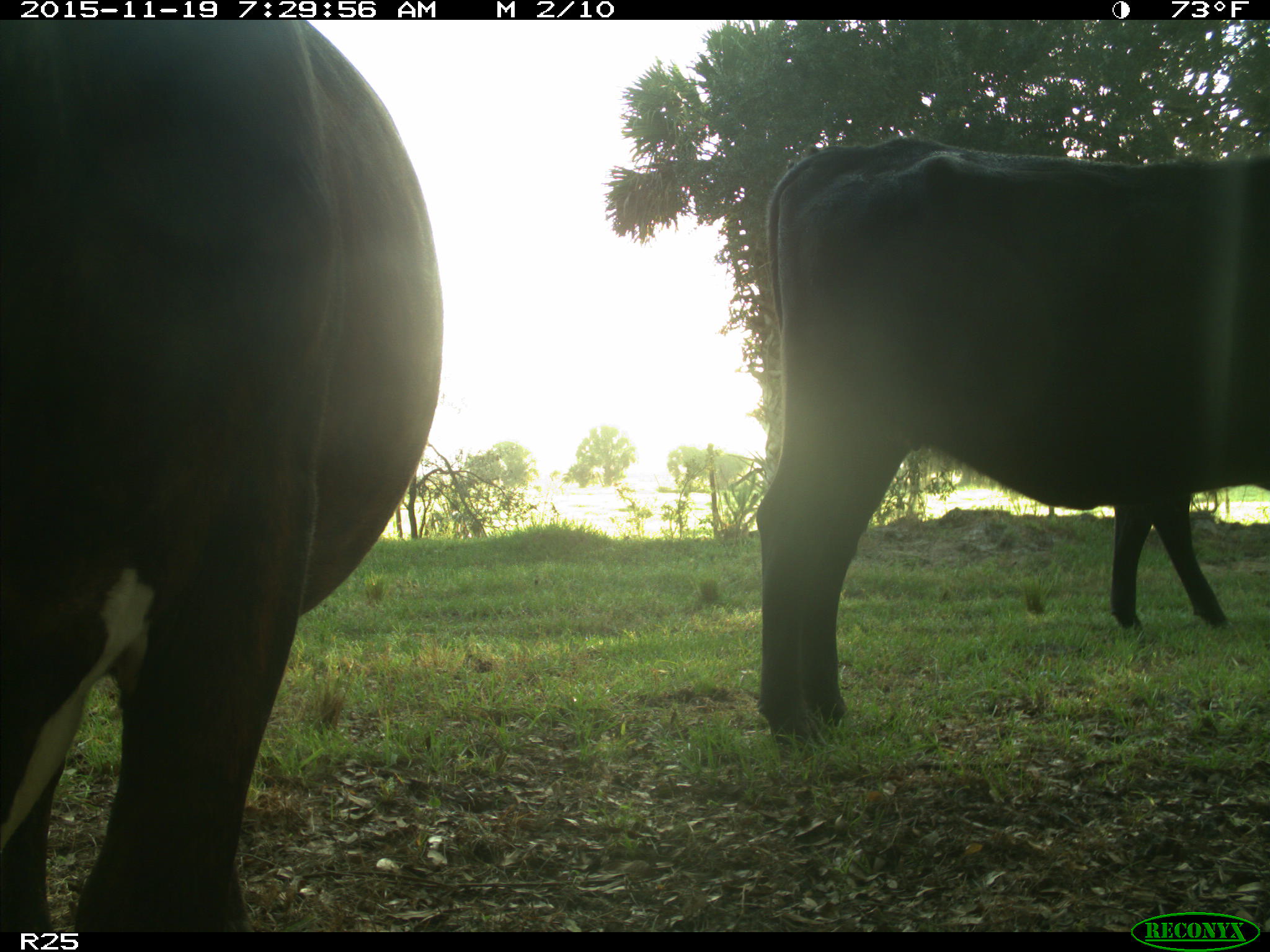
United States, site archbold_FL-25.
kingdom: Animalia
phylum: Chordata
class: Mammalia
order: Artiodactyla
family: Bovidae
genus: Bos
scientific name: Bos taurus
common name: domestic cow